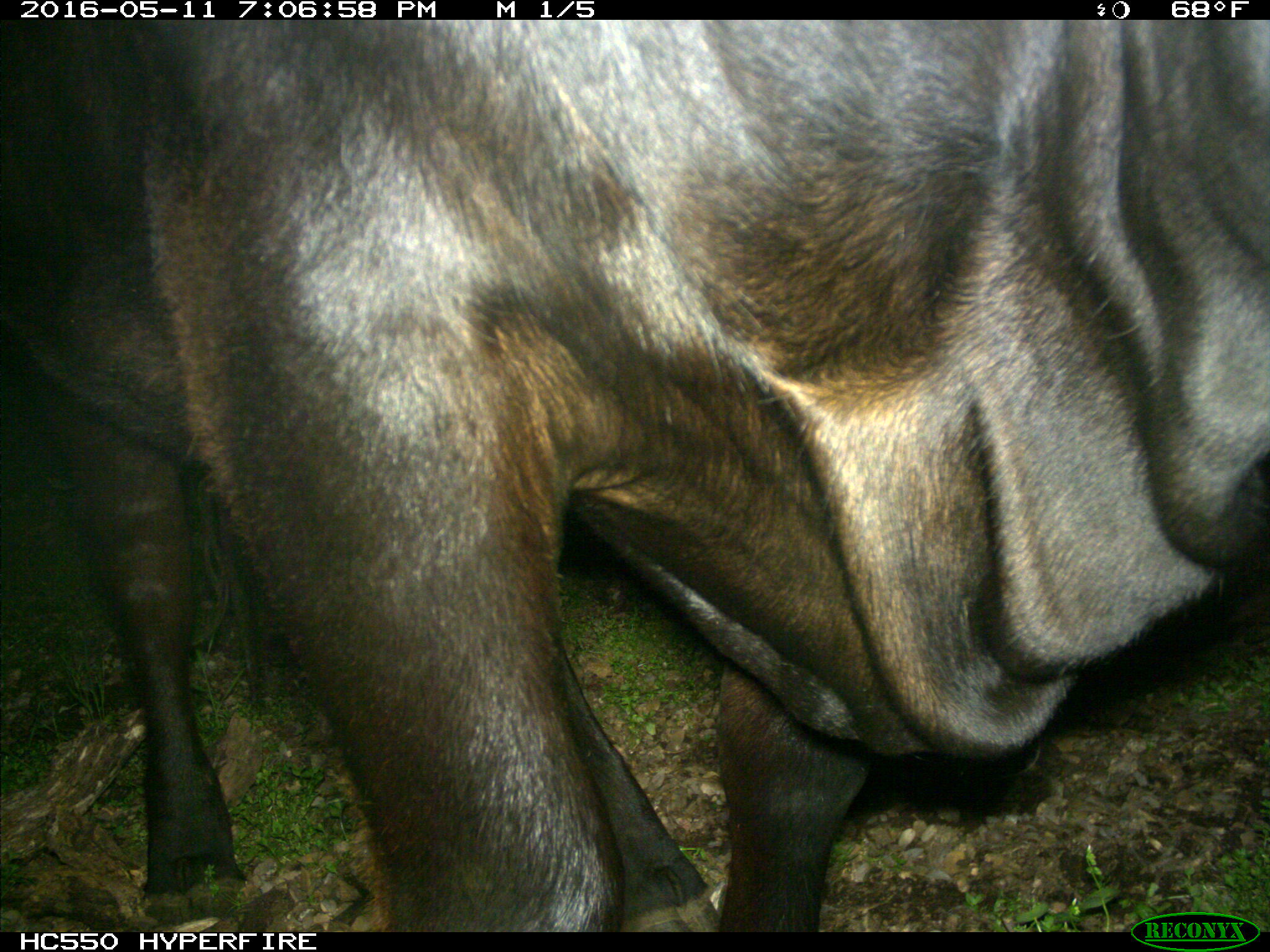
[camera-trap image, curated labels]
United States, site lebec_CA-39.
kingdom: Animalia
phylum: Chordata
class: Mammalia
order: Artiodactyla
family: Bovidae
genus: Bos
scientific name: Bos taurus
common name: domestic cow